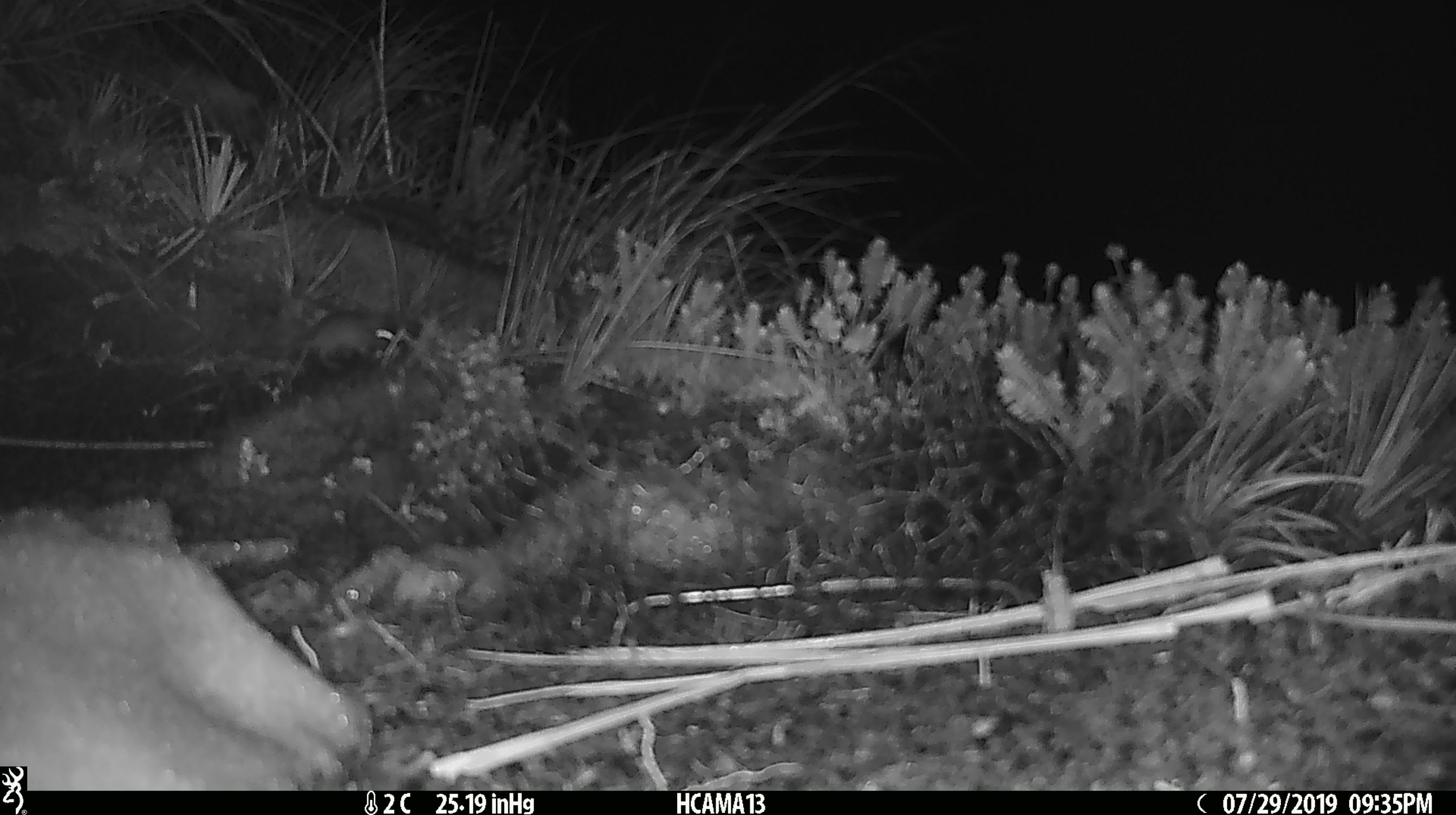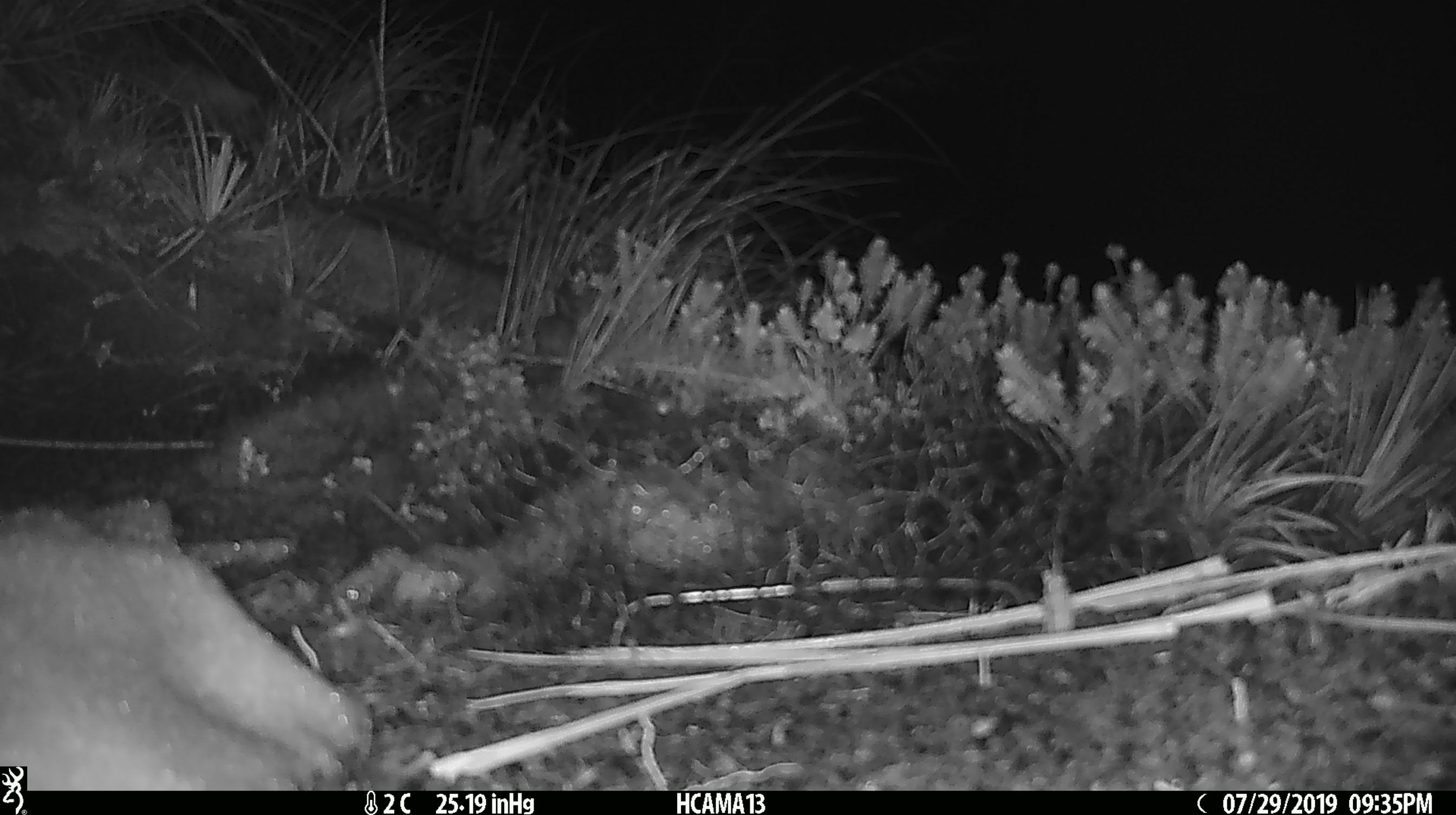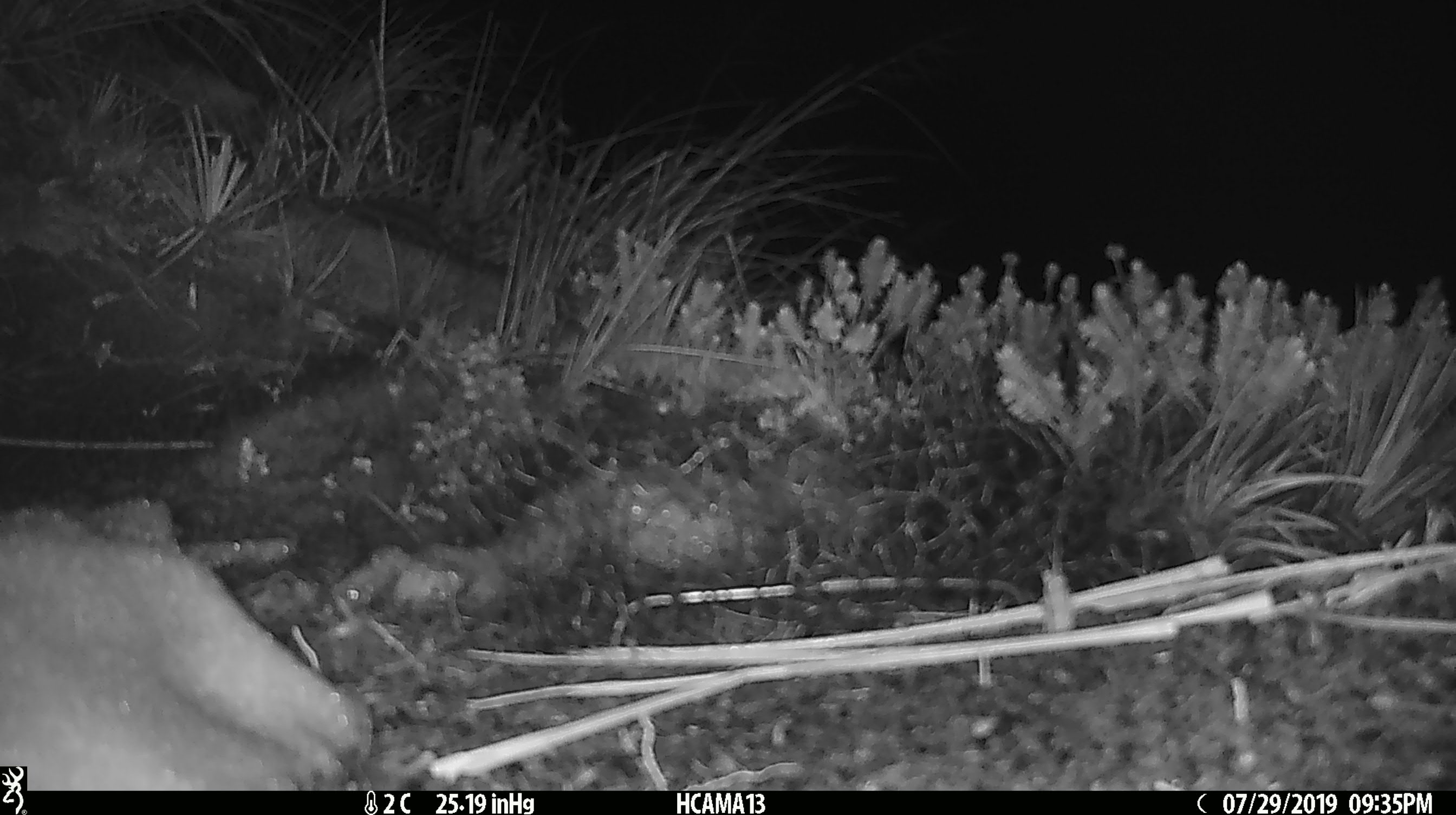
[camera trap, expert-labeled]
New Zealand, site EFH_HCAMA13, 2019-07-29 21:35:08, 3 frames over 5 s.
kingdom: Animalia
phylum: Chordata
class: Mammalia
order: Rodentia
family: Muridae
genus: Mus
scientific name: Mus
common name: mouse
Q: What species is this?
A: Mouse (Mus).